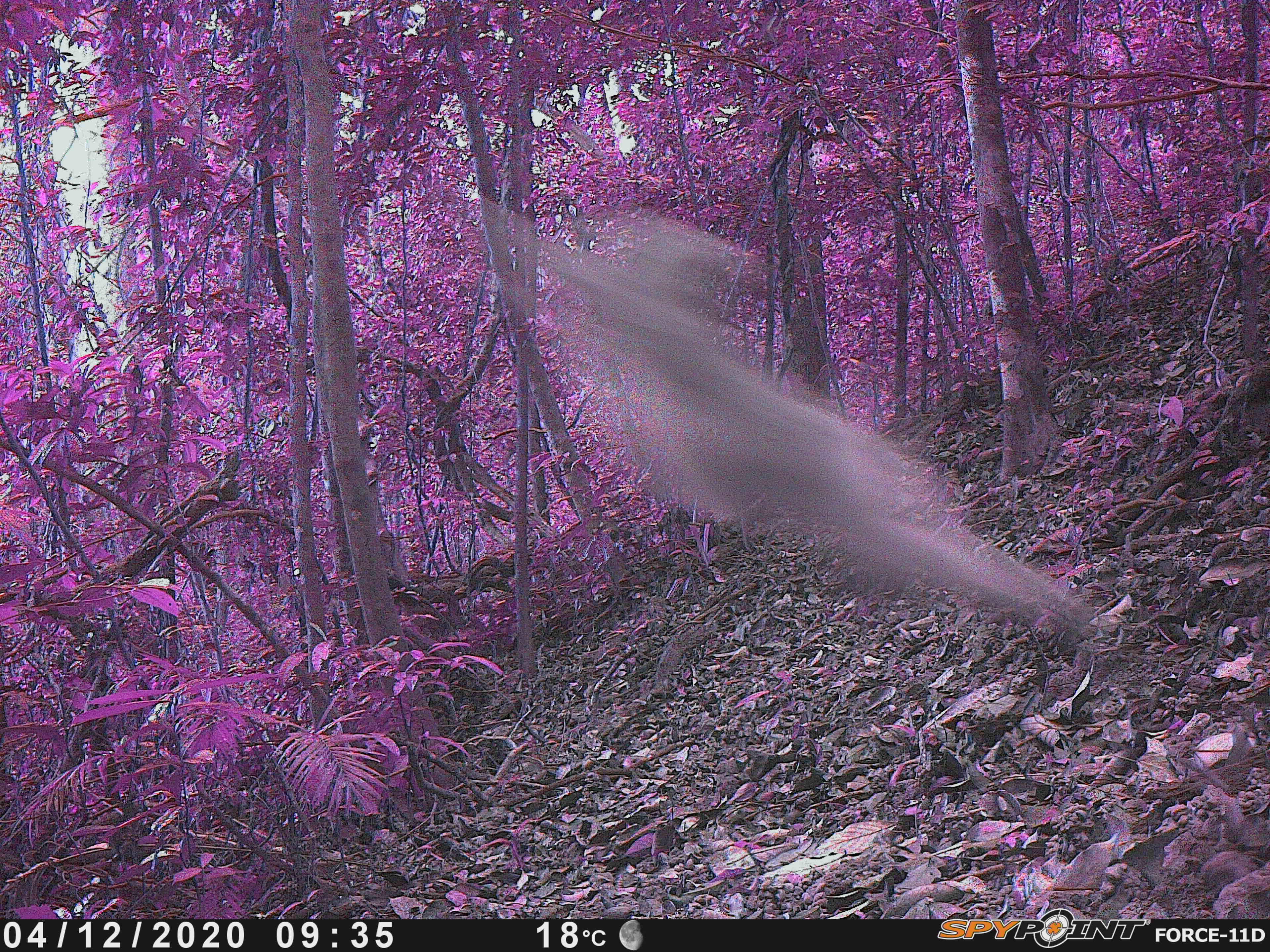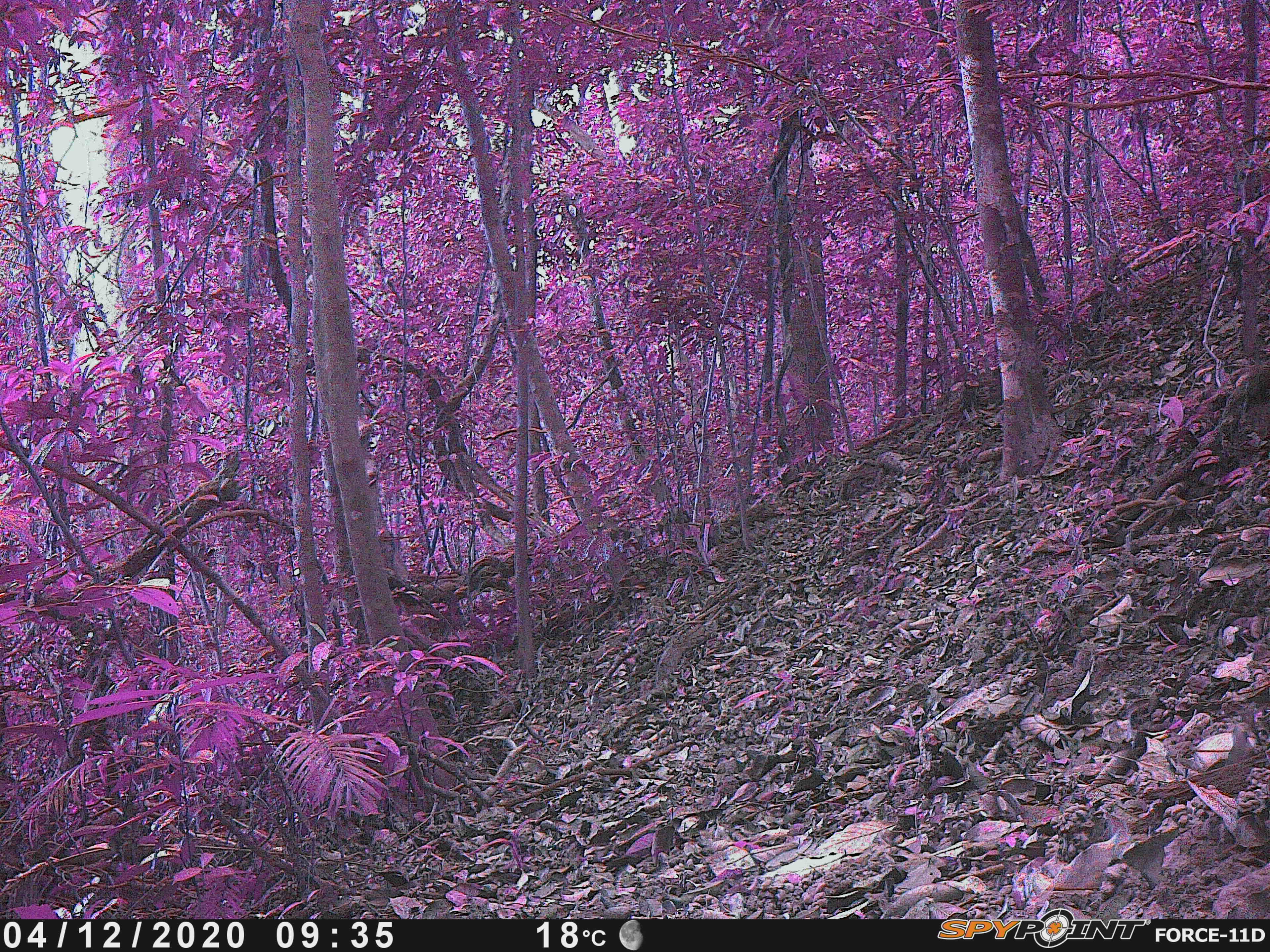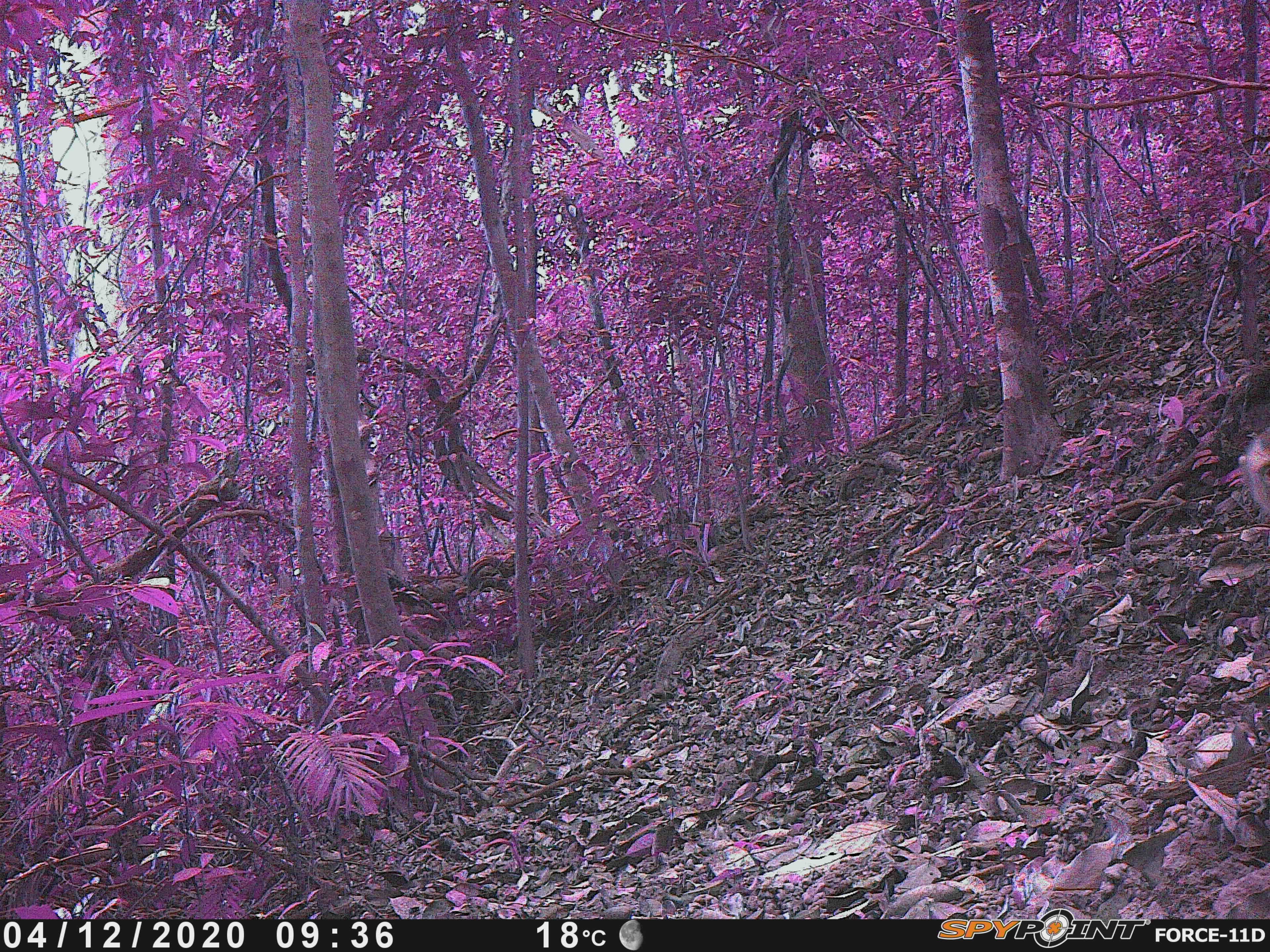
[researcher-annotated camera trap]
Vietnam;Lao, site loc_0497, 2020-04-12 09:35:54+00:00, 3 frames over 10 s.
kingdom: Animalia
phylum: Chordata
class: Mammalia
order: Primates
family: Cercopithecidae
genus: Macaca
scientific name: Macaca nemestrina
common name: pig-tailed macaque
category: pig tailed macaque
Pig tailed macaque (pig-tailed macaque) (Macaca nemestrina). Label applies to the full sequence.